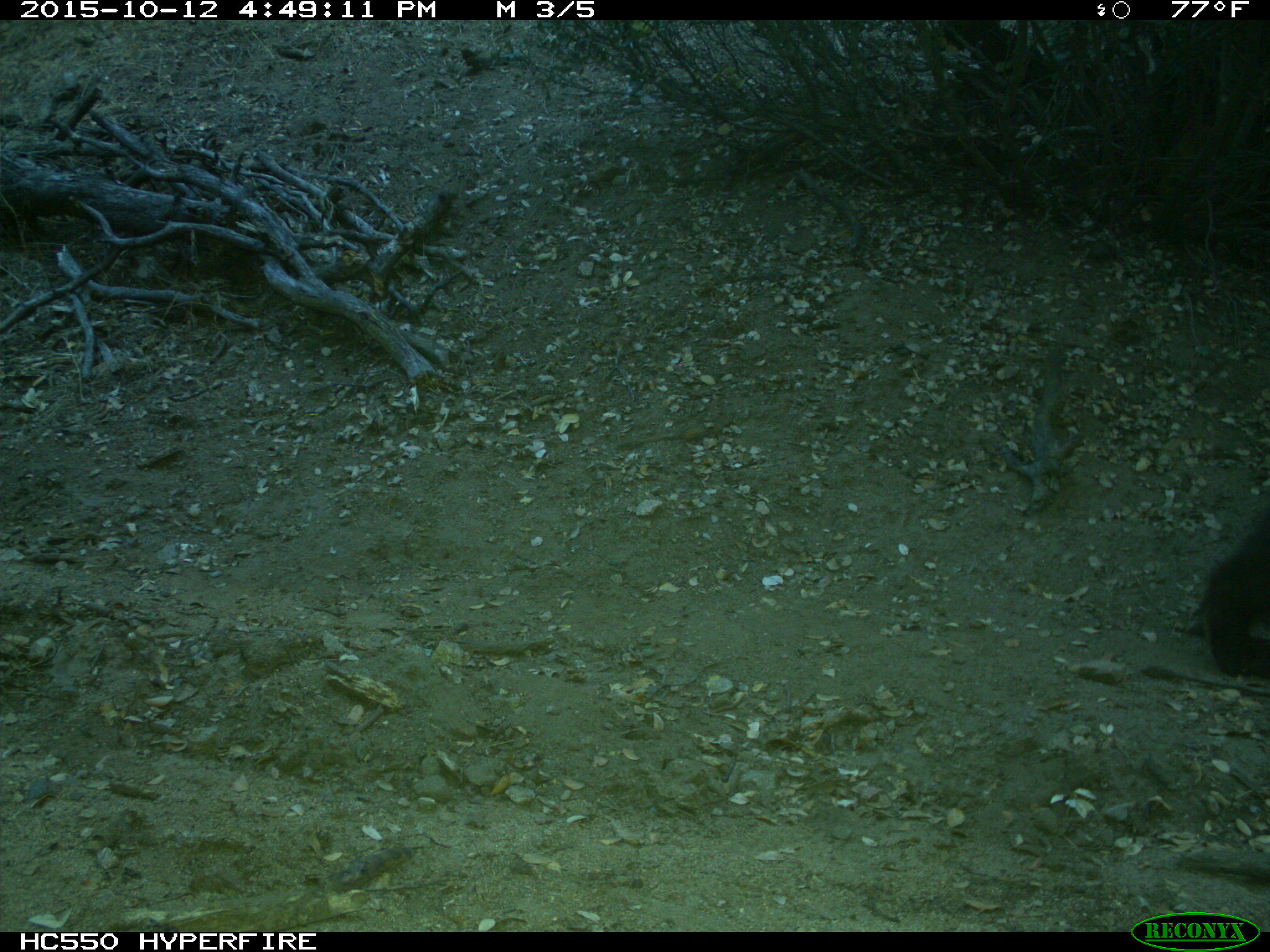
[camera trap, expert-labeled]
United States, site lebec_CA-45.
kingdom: Animalia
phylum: Chordata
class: Mammalia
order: Carnivora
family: Ursidae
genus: Ursus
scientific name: Ursus americanus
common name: american black bear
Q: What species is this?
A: Ursus americanus (american black bear).